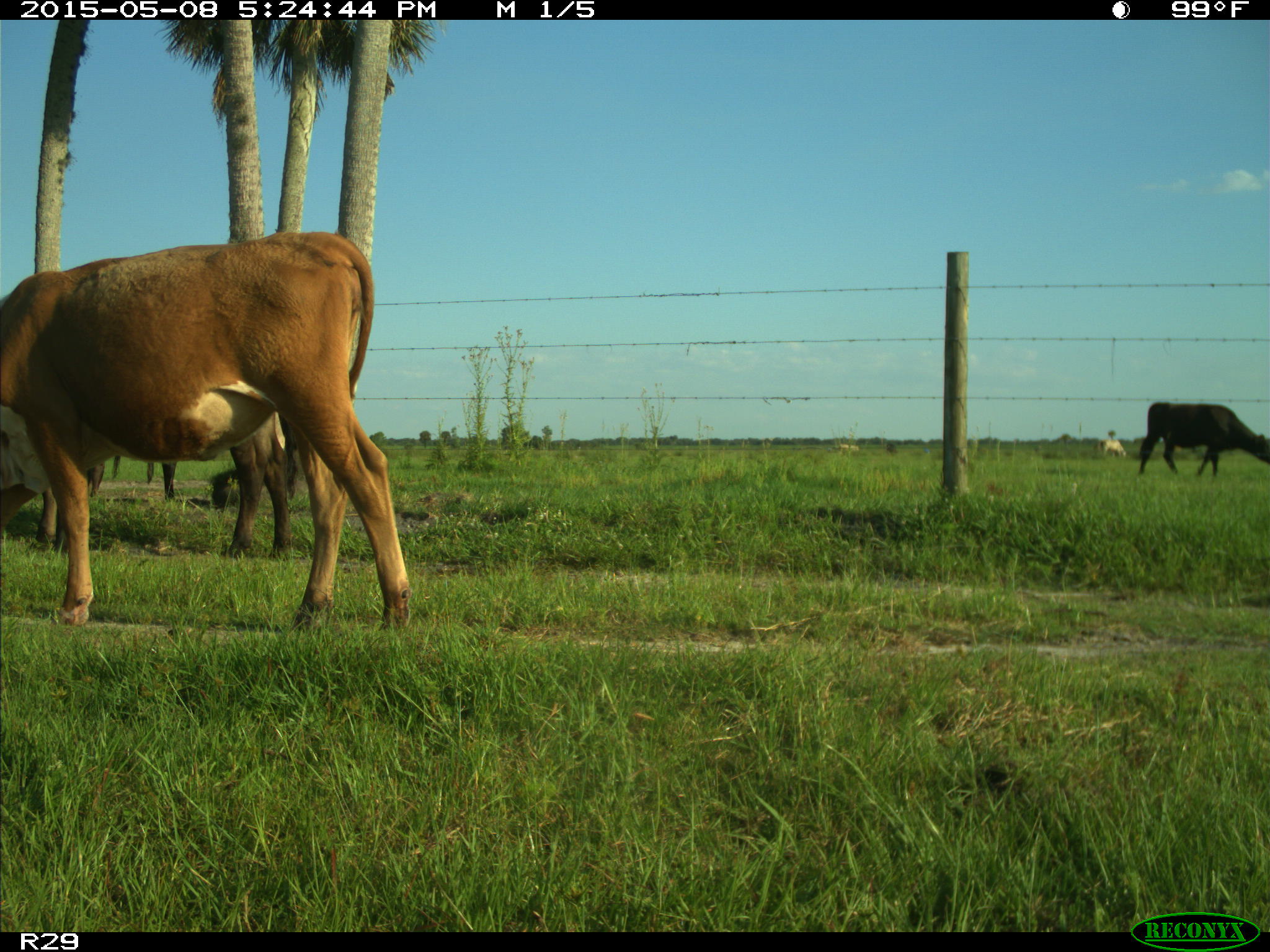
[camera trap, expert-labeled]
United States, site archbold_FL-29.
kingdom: Animalia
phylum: Chordata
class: Mammalia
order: Artiodactyla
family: Bovidae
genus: Bos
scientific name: Bos taurus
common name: domestic cow